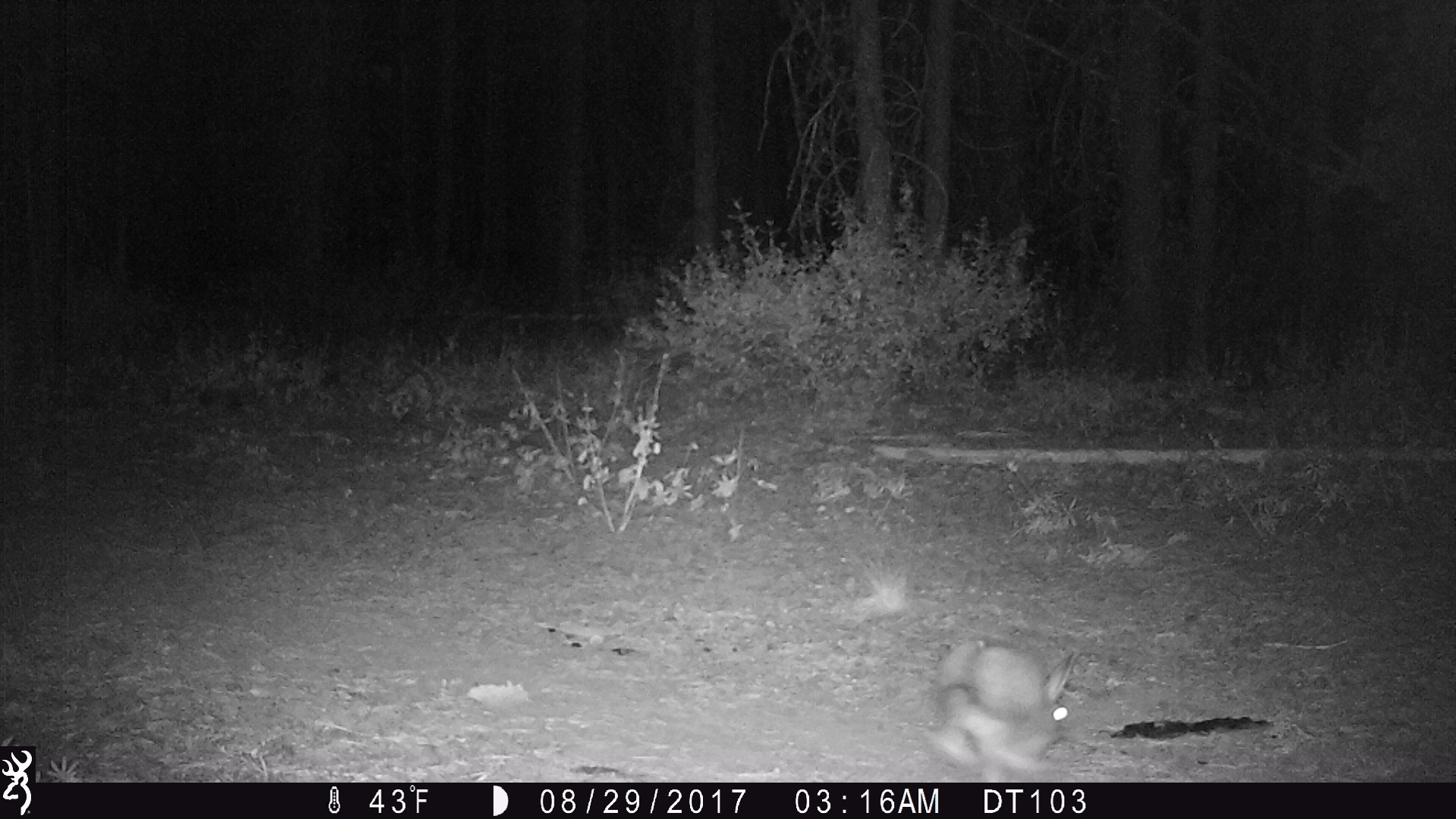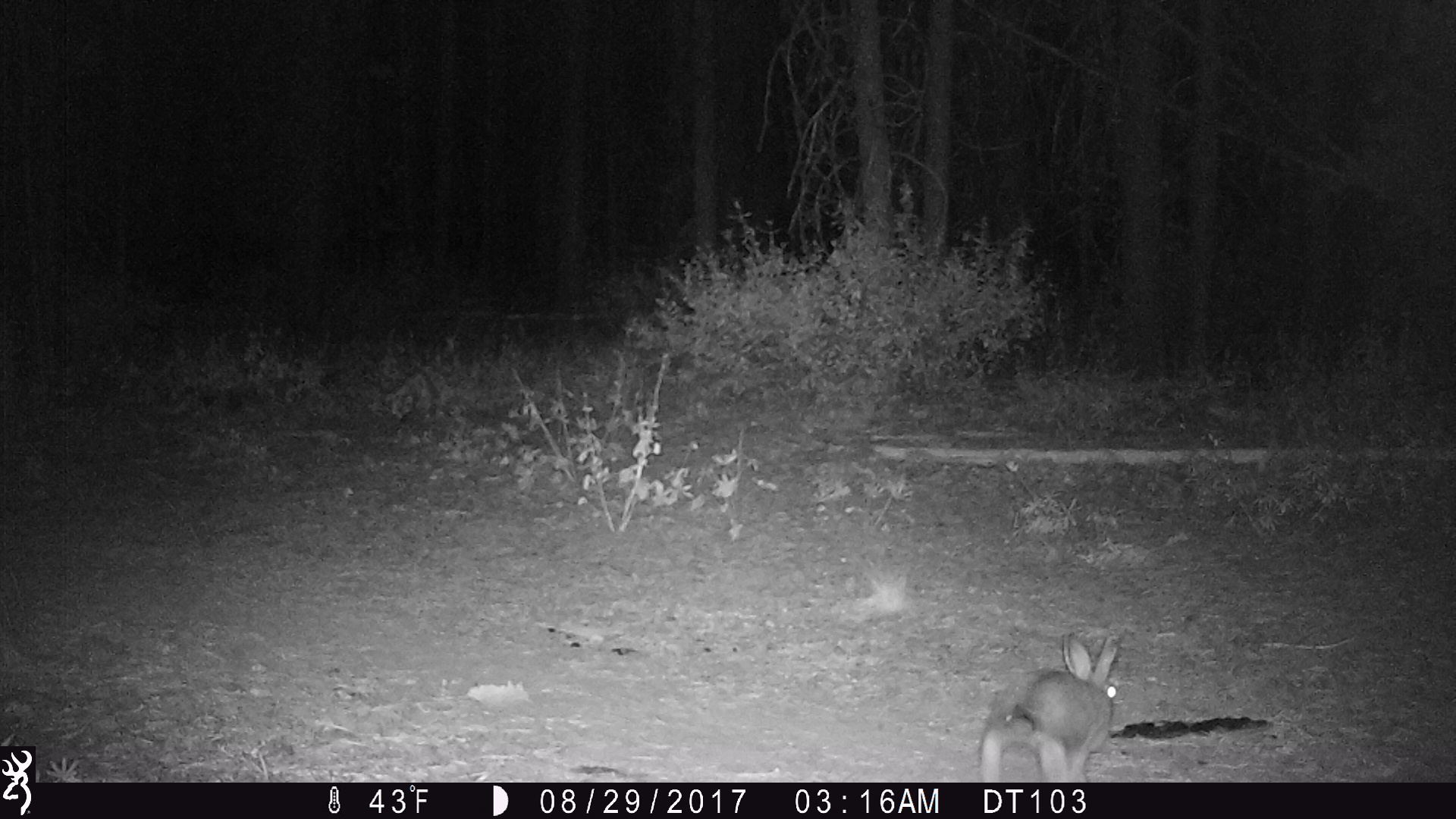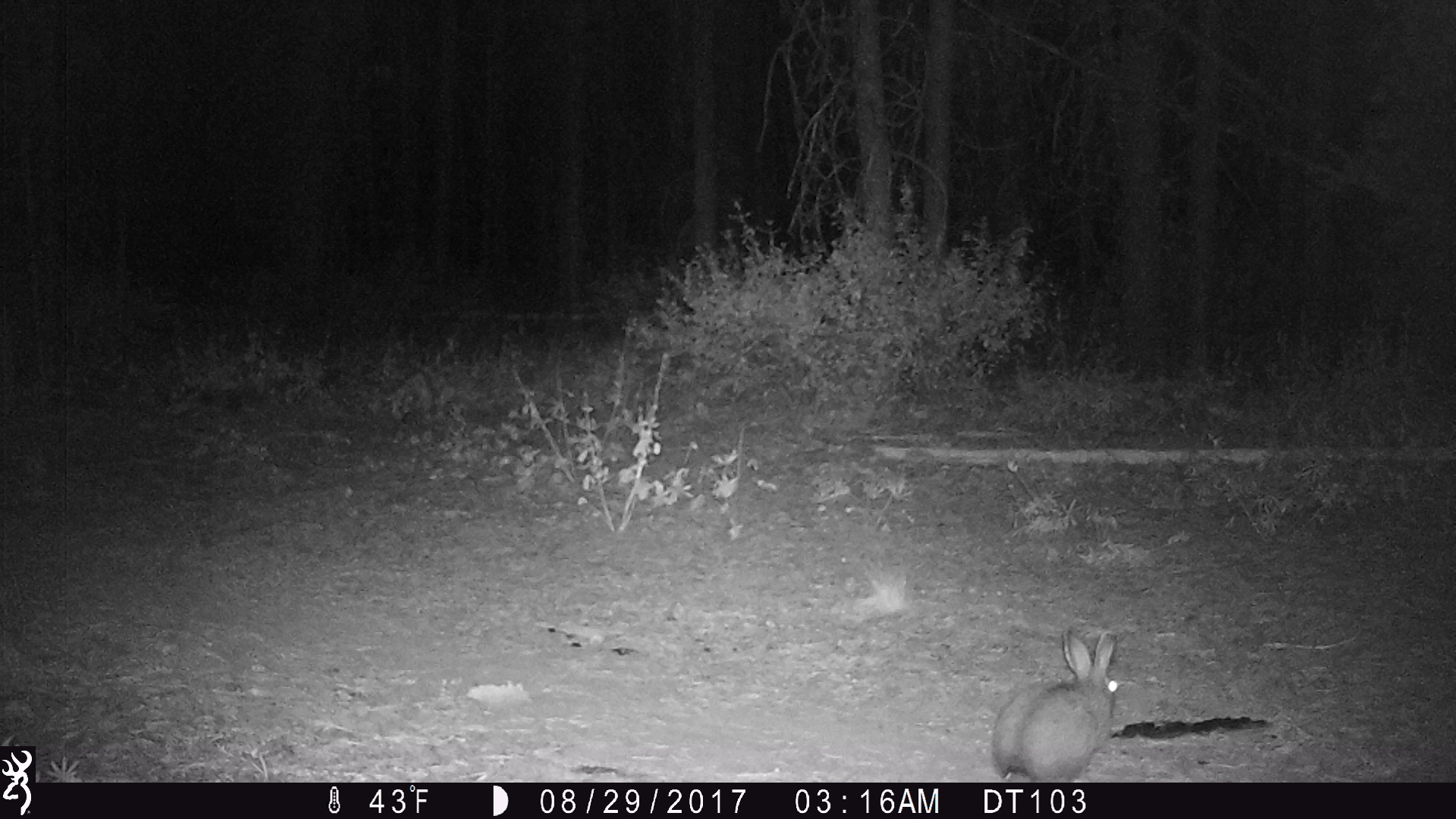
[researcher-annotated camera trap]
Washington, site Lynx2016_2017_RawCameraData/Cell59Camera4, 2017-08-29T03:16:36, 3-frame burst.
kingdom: Animalia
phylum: Chordata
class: Mammalia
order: Lagomorpha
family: Leporidae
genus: Lepus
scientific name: Lepus americanus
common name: snowshoe hare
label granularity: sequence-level